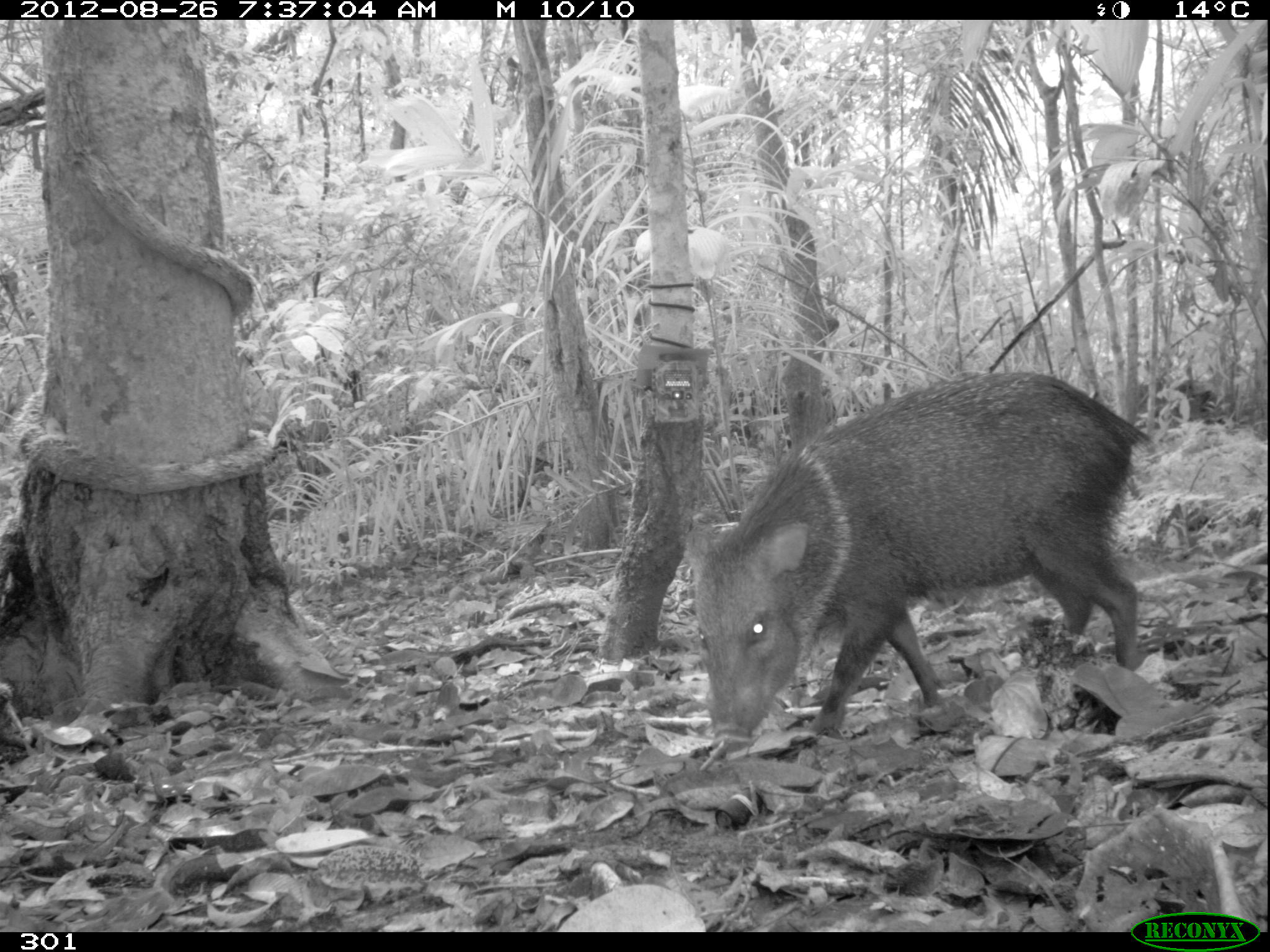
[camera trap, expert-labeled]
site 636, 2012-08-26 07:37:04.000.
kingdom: Animalia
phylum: Chordata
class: Mammalia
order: Artiodactyla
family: Tayassuidae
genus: Pecari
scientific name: Pecari tajacu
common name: collared peccary